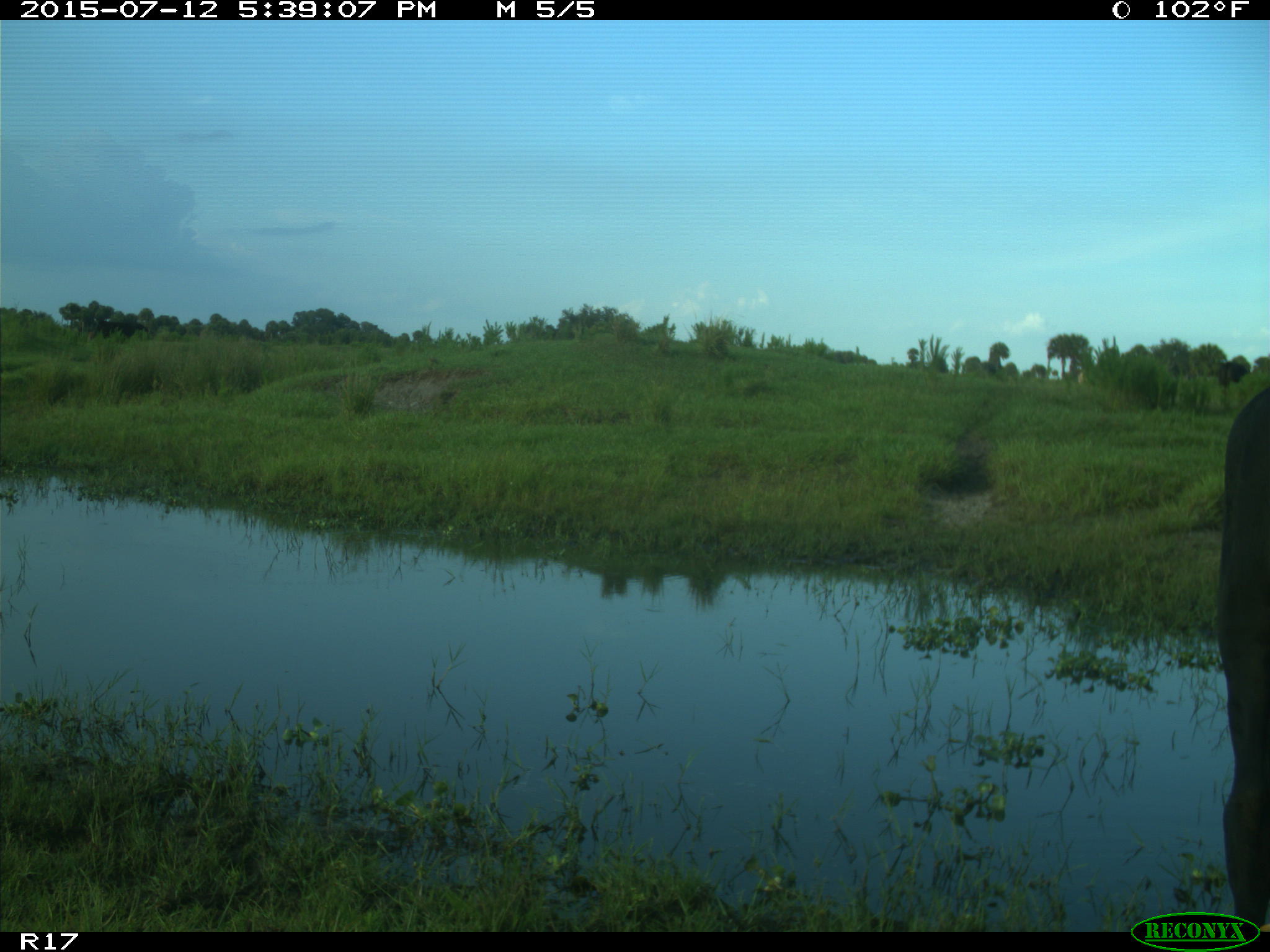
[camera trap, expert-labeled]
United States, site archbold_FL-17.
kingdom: Animalia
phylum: Chordata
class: Mammalia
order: Artiodactyla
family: Bovidae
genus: Bos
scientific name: Bos taurus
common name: domestic cow